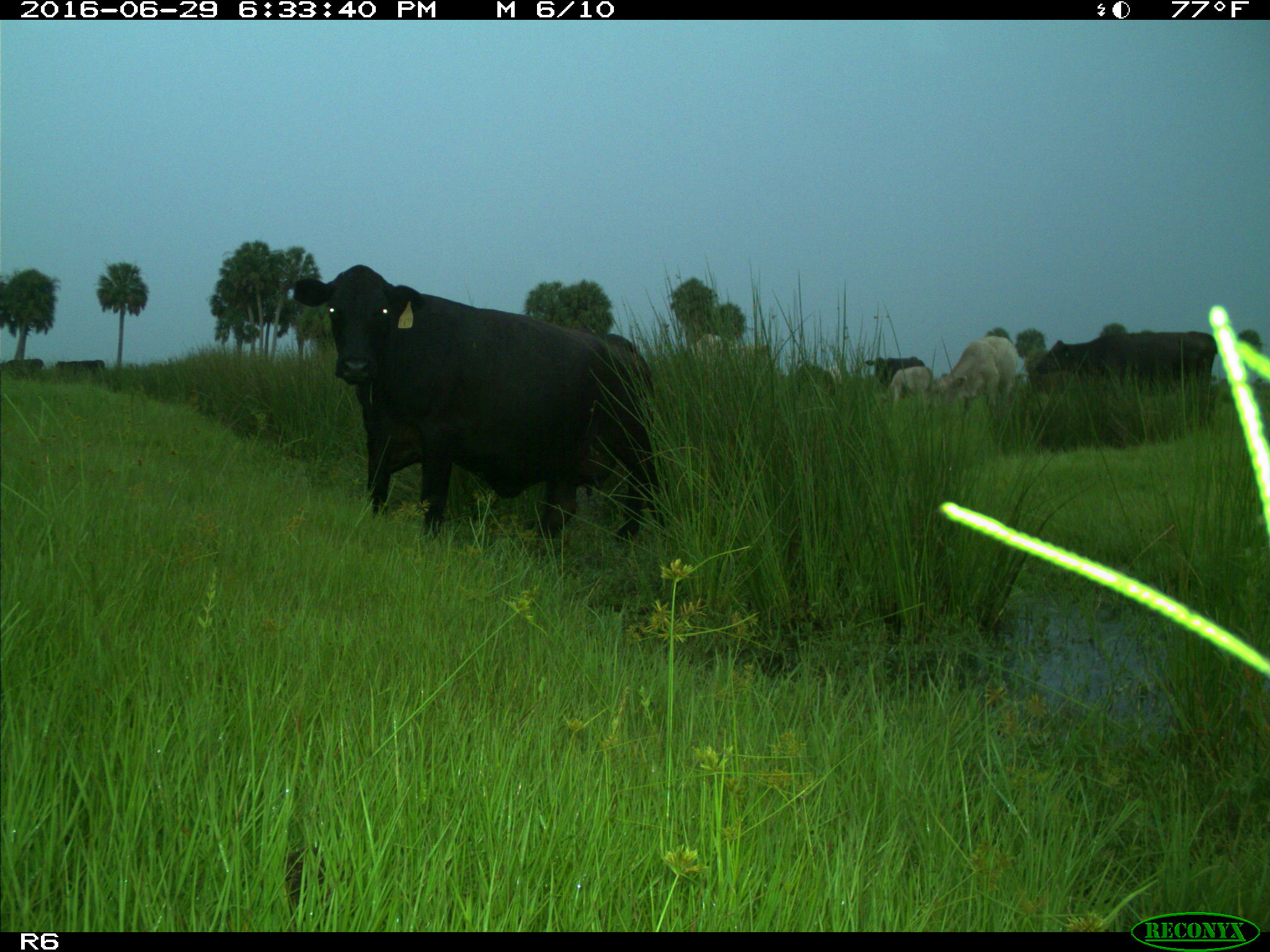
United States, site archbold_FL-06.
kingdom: Animalia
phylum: Chordata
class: Mammalia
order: Artiodactyla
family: Bovidae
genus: Bos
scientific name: Bos taurus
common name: domestic cow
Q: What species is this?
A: Bos taurus (domestic cow).